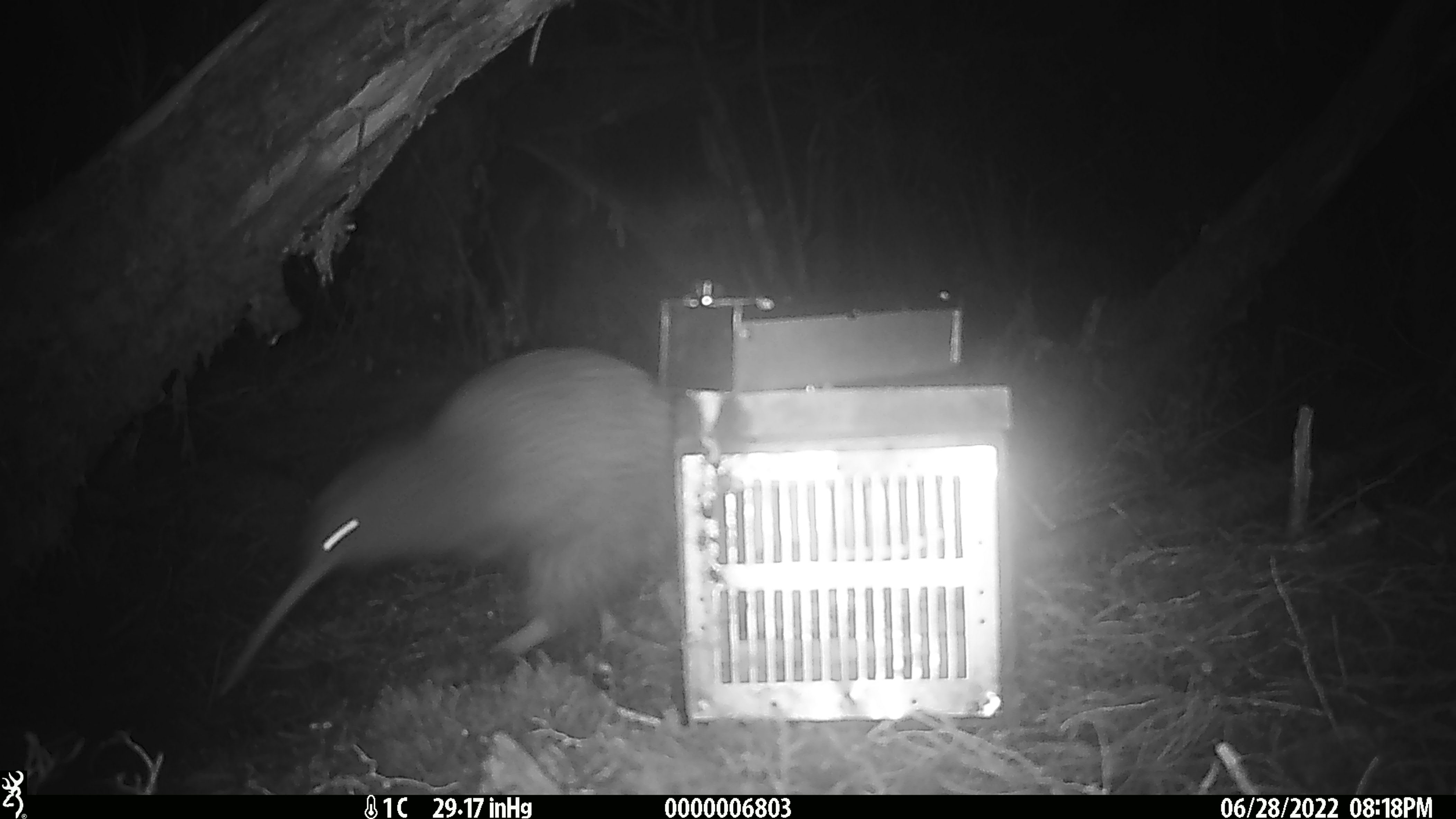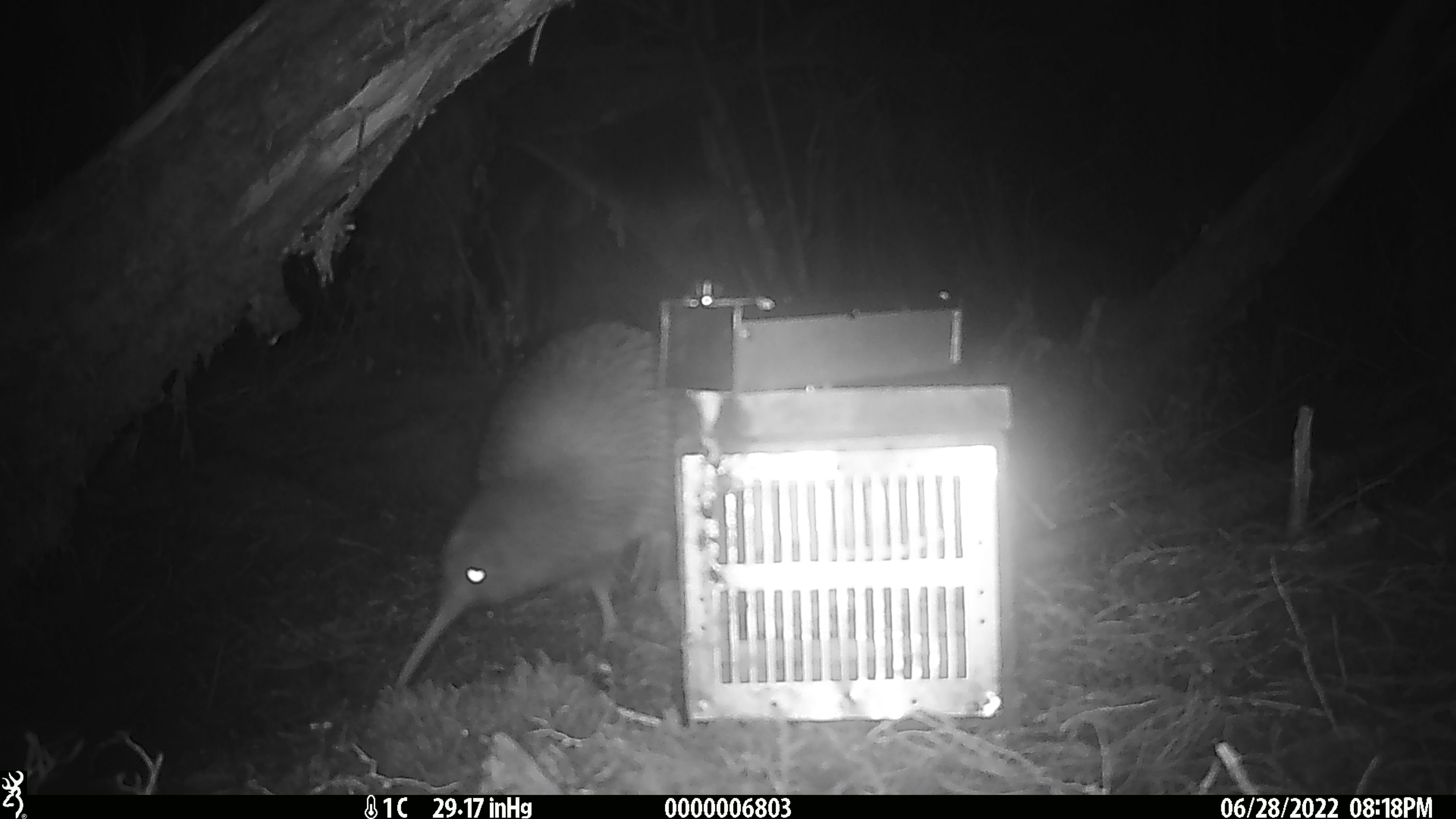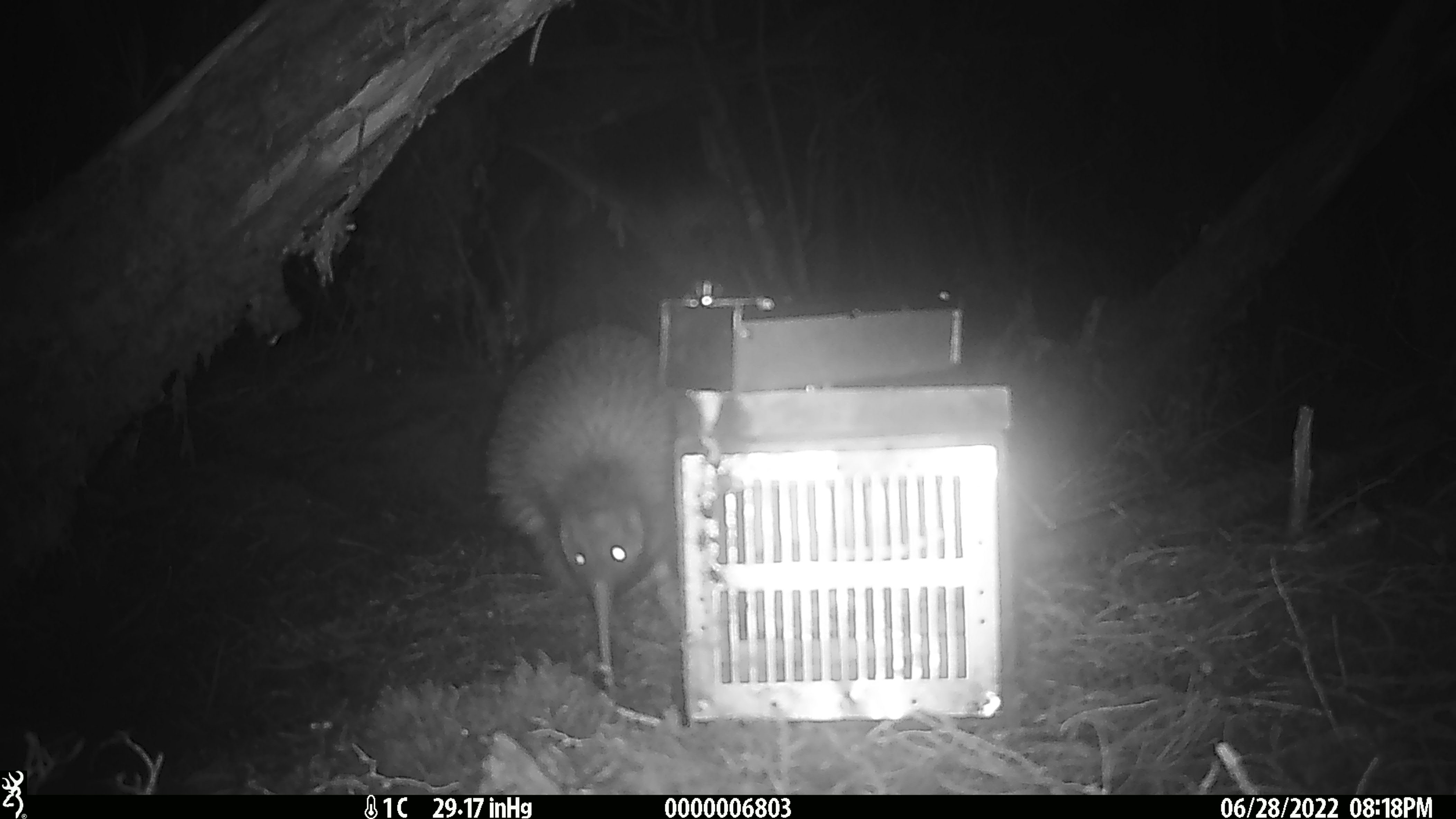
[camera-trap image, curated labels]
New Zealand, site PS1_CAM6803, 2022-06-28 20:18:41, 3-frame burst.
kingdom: Animalia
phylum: Chordata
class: Aves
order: Apterygiformes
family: Apterygidae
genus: Apteryx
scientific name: Apteryx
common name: kiwi